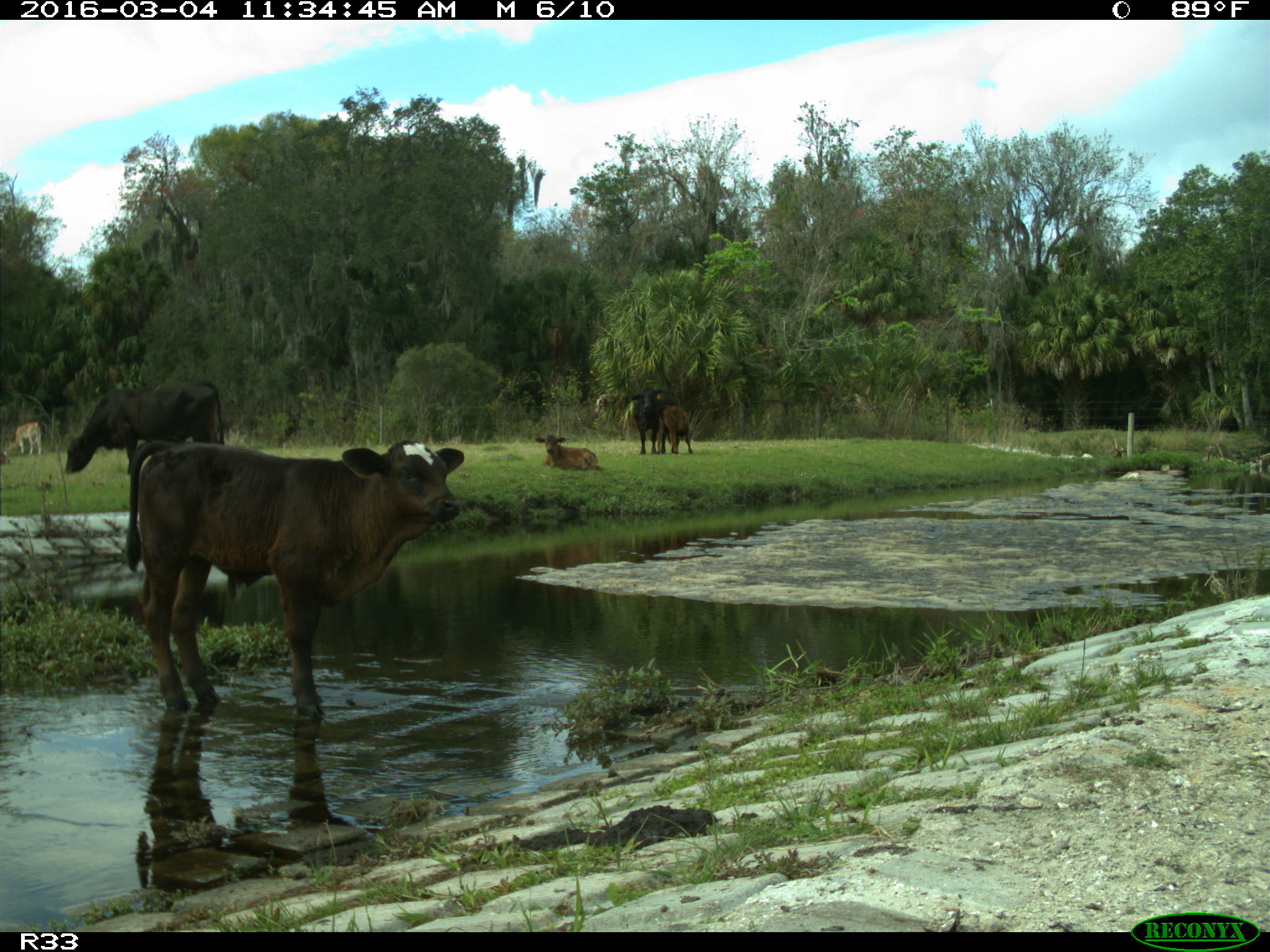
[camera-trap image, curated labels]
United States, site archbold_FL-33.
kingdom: Animalia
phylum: Chordata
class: Mammalia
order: Artiodactyla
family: Bovidae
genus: Bos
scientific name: Bos taurus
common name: domestic cow